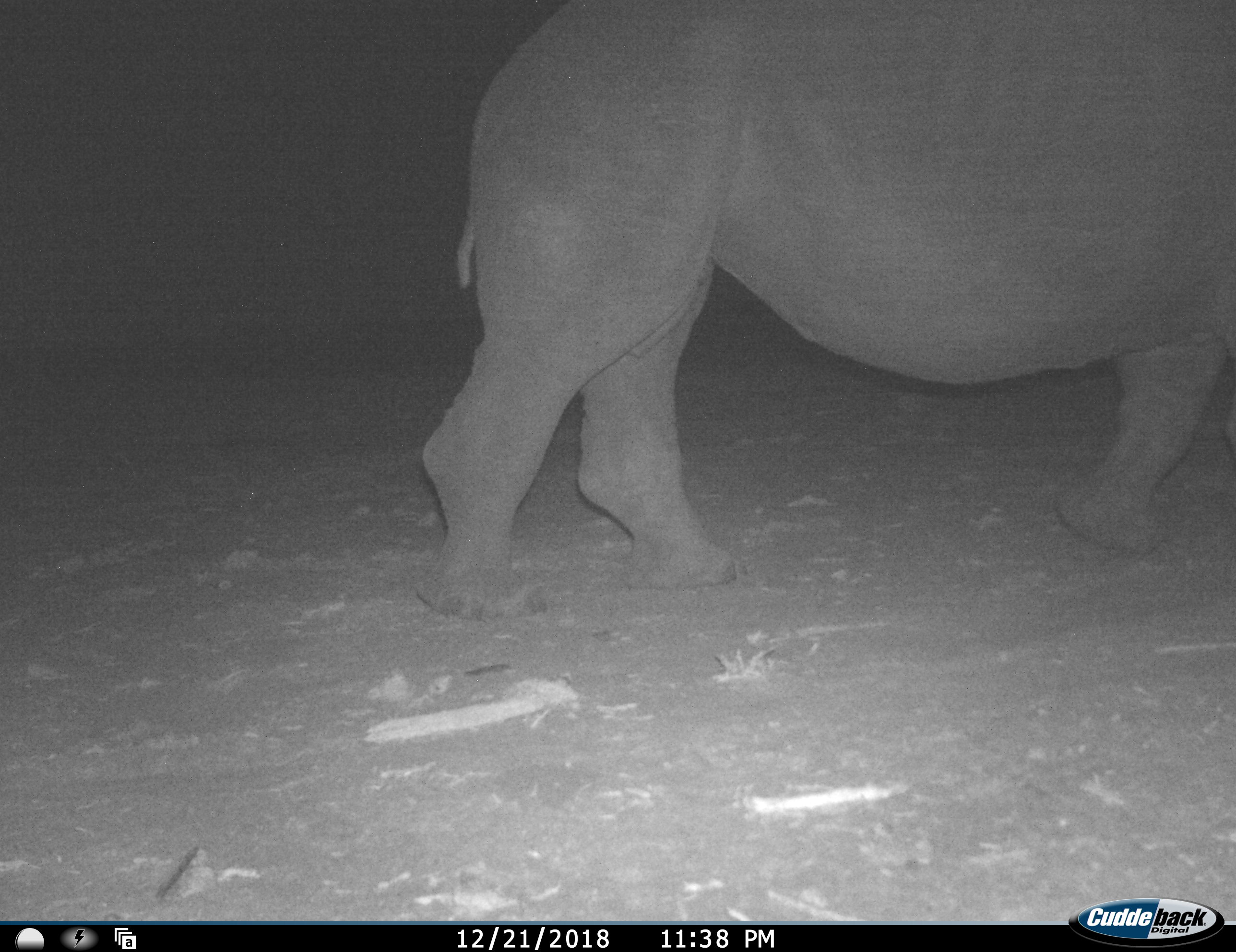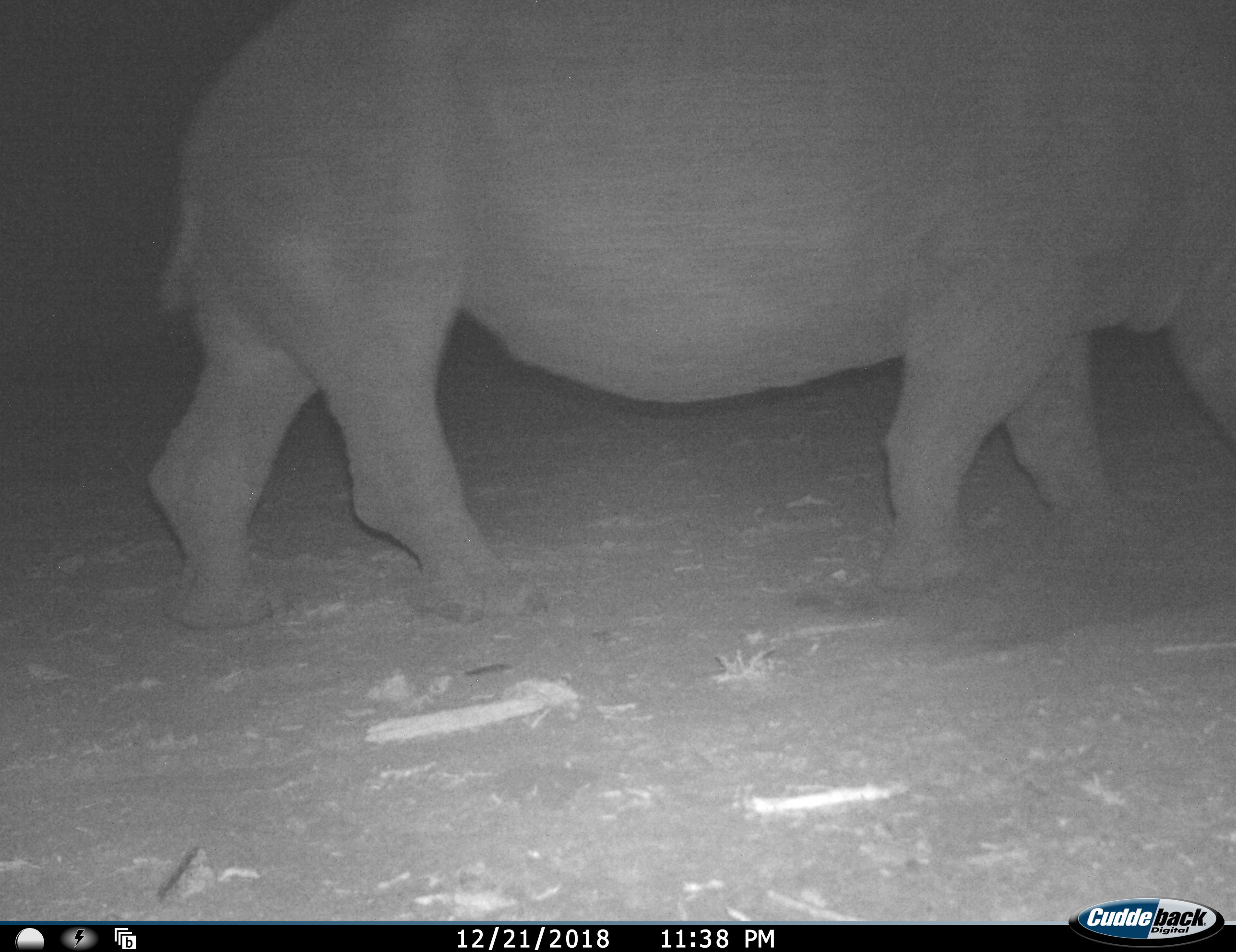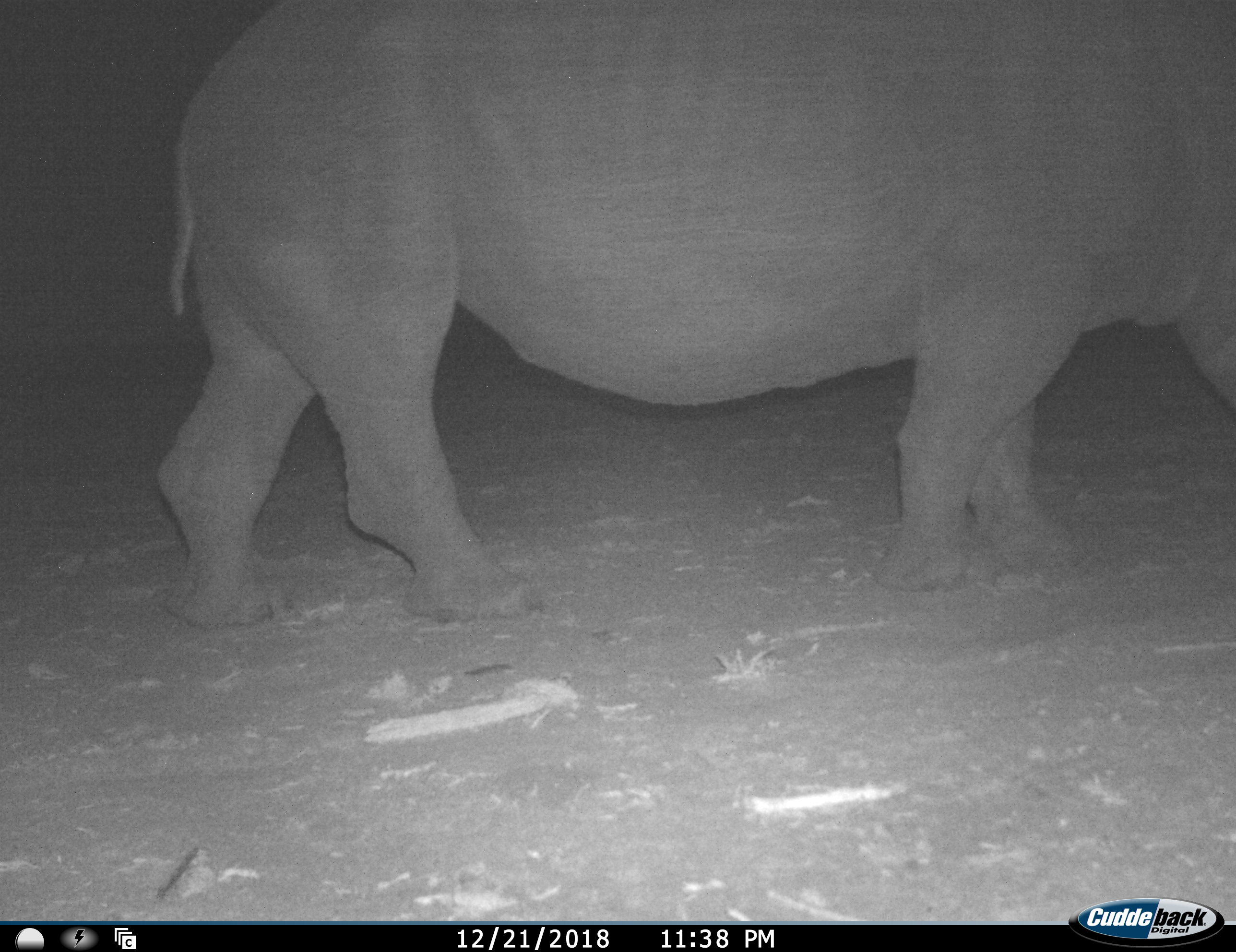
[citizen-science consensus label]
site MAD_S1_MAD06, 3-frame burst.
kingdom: Animalia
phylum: Chordata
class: Mammalia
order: Perissodactyla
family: Rhinocerotidae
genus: Ceratotherium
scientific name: Ceratotherium simum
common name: white rhinoceros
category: rhinoceroswhite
Rhinoceroswhite (white rhinoceros) (Ceratotherium simum), count 1. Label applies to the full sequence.